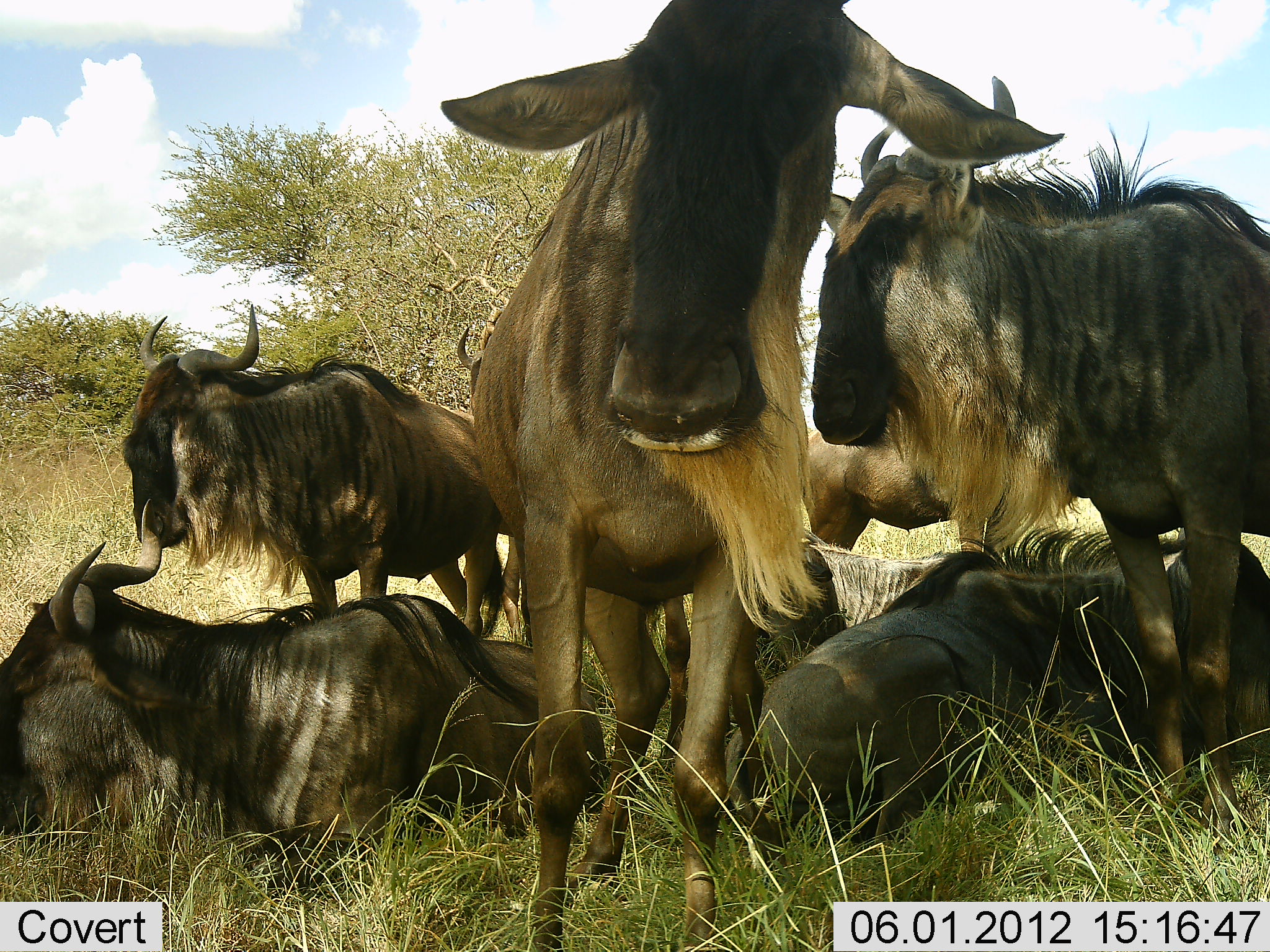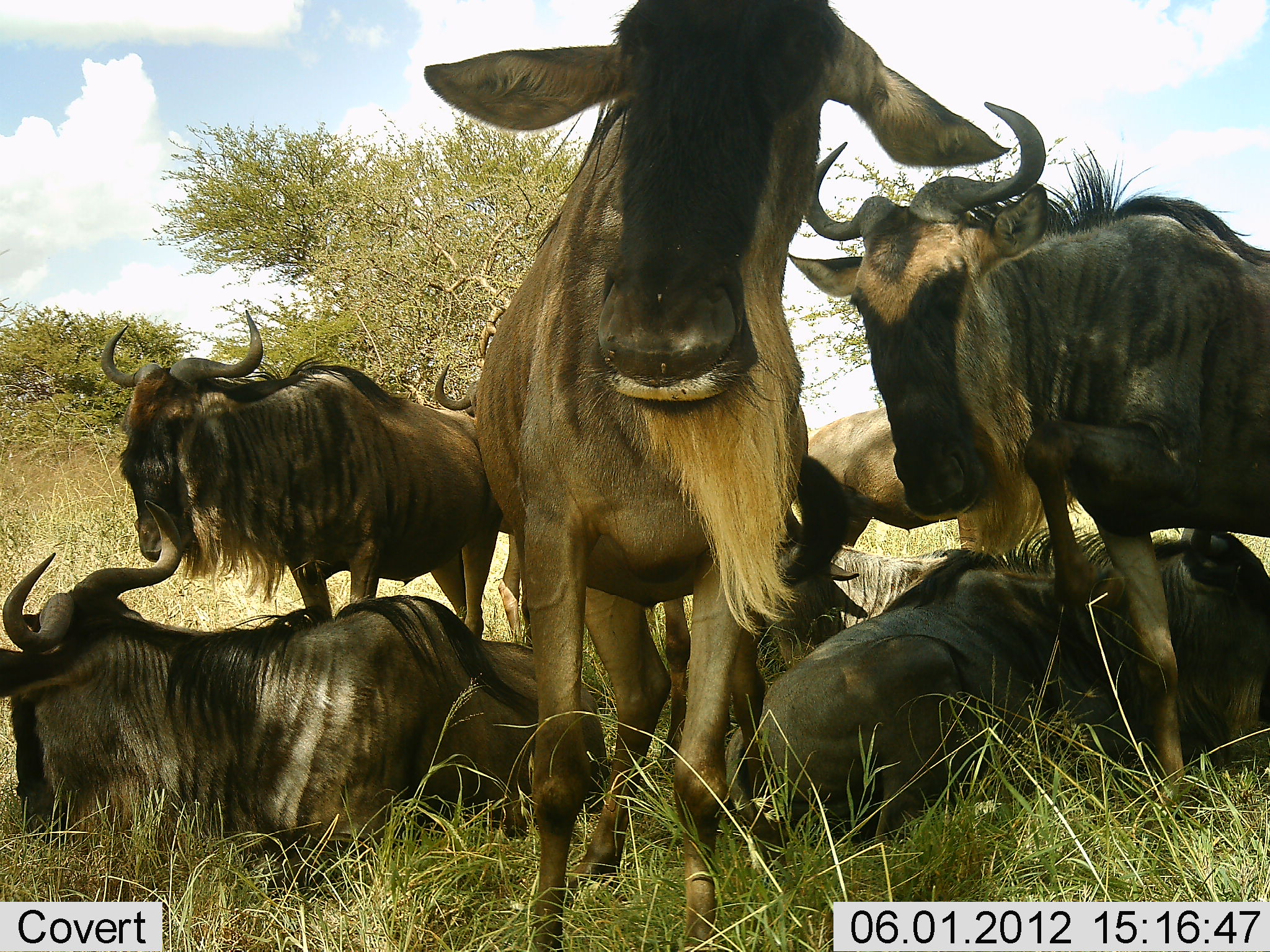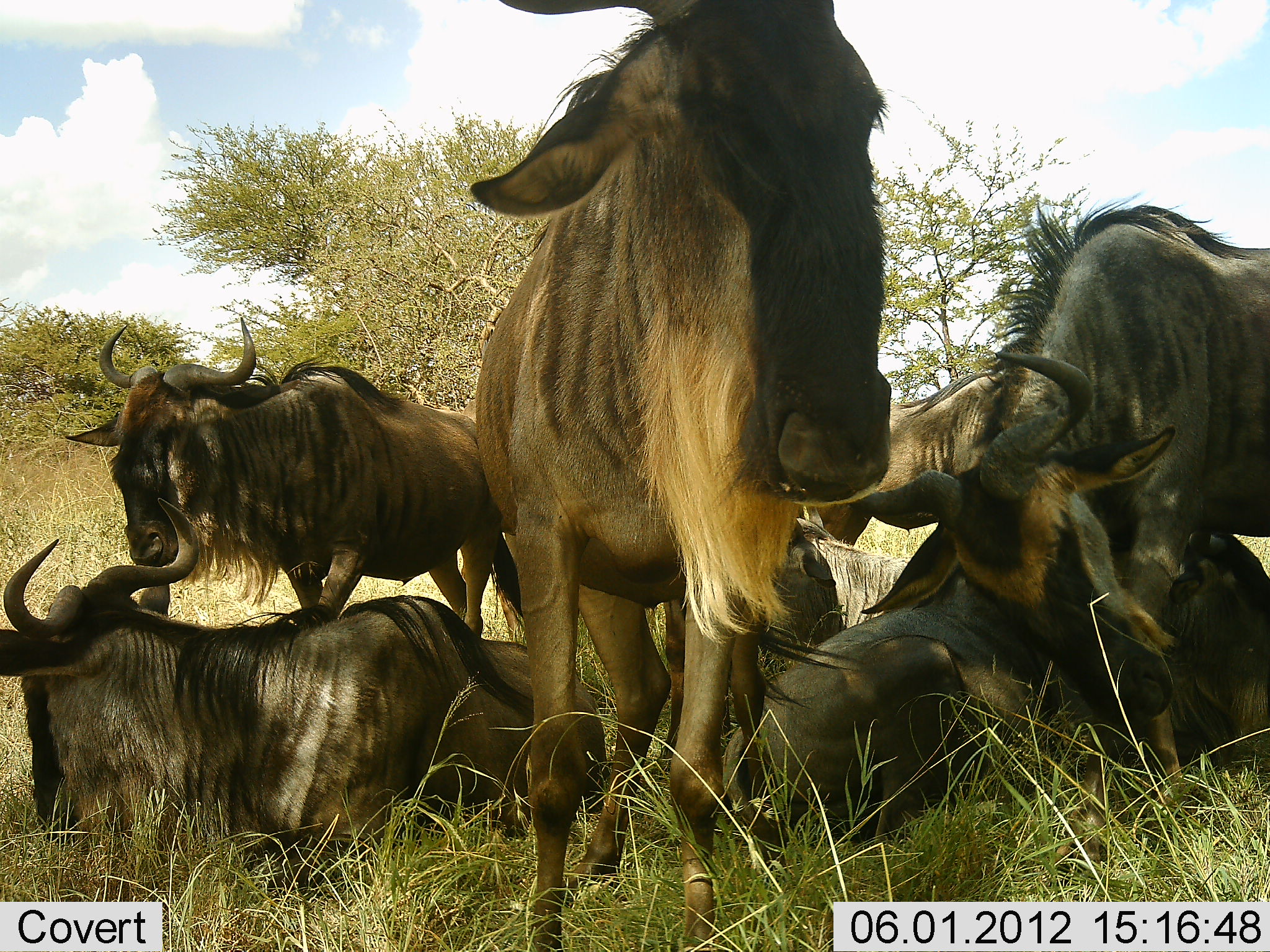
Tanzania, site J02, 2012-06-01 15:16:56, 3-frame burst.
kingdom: Animalia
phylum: Chordata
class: Mammalia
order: Artiodactyla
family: Bovidae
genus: Connochaetes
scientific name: Connochaetes taurinus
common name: blue wildebeest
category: wildebeest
Wildebeest (blue wildebeest) (Connochaetes taurinus), count 6. Behavior (volunteer vote fractions): standing 82%, resting 100%, moving 9%, interacting 18%. Young present (vote fraction): 0%. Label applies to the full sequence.